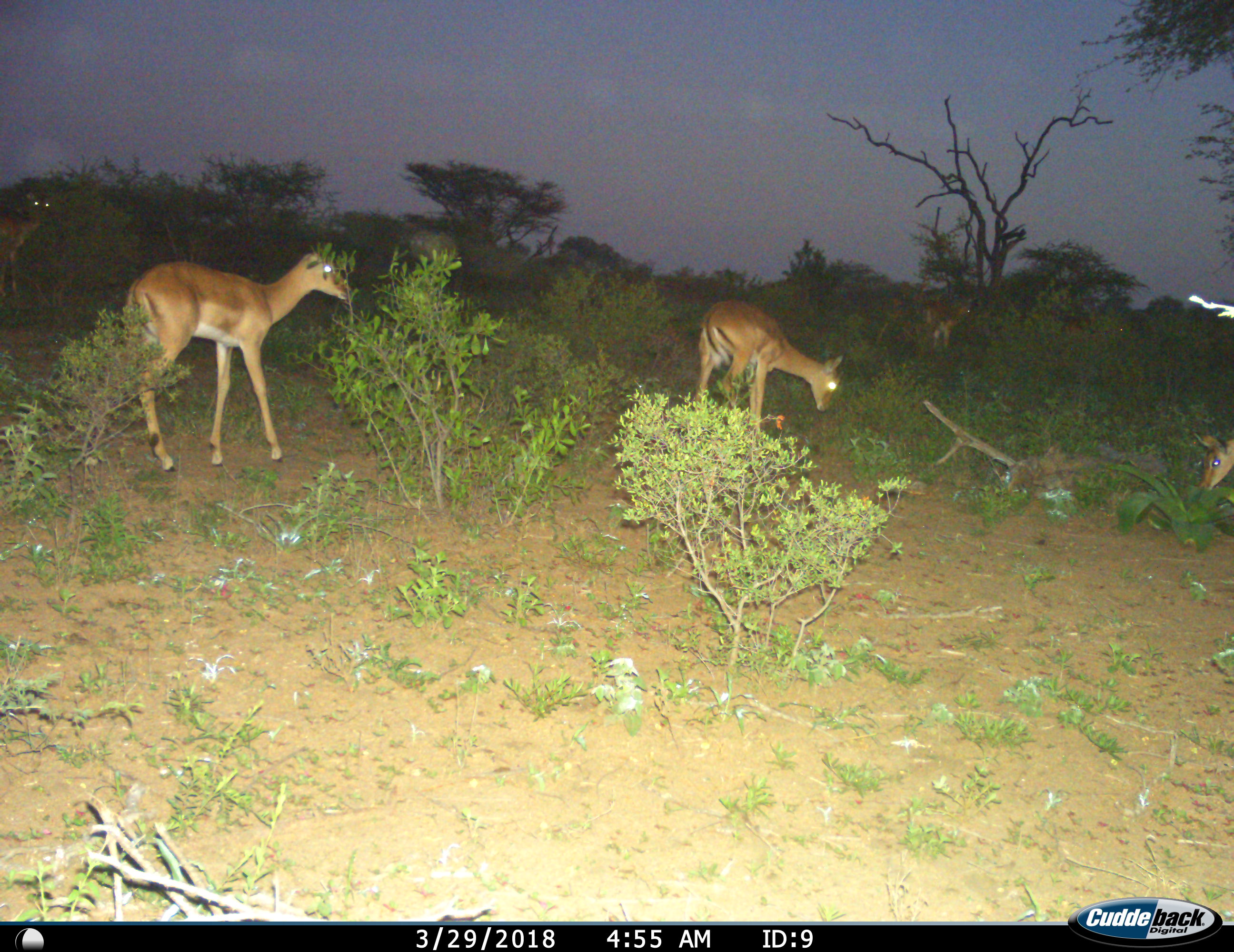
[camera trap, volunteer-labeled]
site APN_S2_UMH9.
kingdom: Animalia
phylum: Chordata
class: Mammalia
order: Artiodactyla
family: Bovidae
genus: Aepyceros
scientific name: Aepyceros melampus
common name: impala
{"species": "impala (Aepyceros melampus)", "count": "5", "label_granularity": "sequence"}